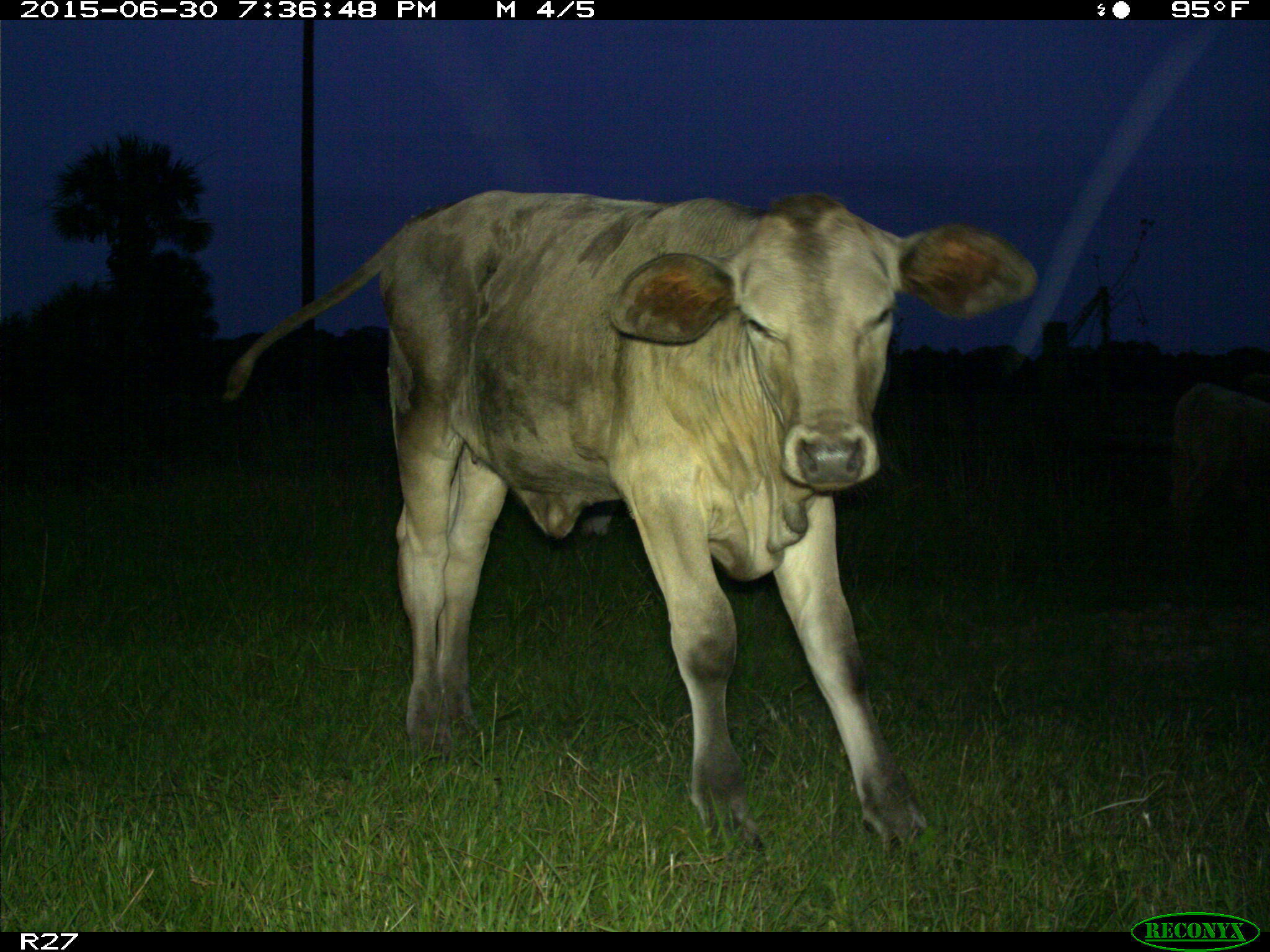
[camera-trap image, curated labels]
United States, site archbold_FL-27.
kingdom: Animalia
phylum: Chordata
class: Mammalia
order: Artiodactyla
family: Bovidae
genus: Bos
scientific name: Bos taurus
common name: domestic cow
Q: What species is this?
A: Bos taurus (domestic cow).